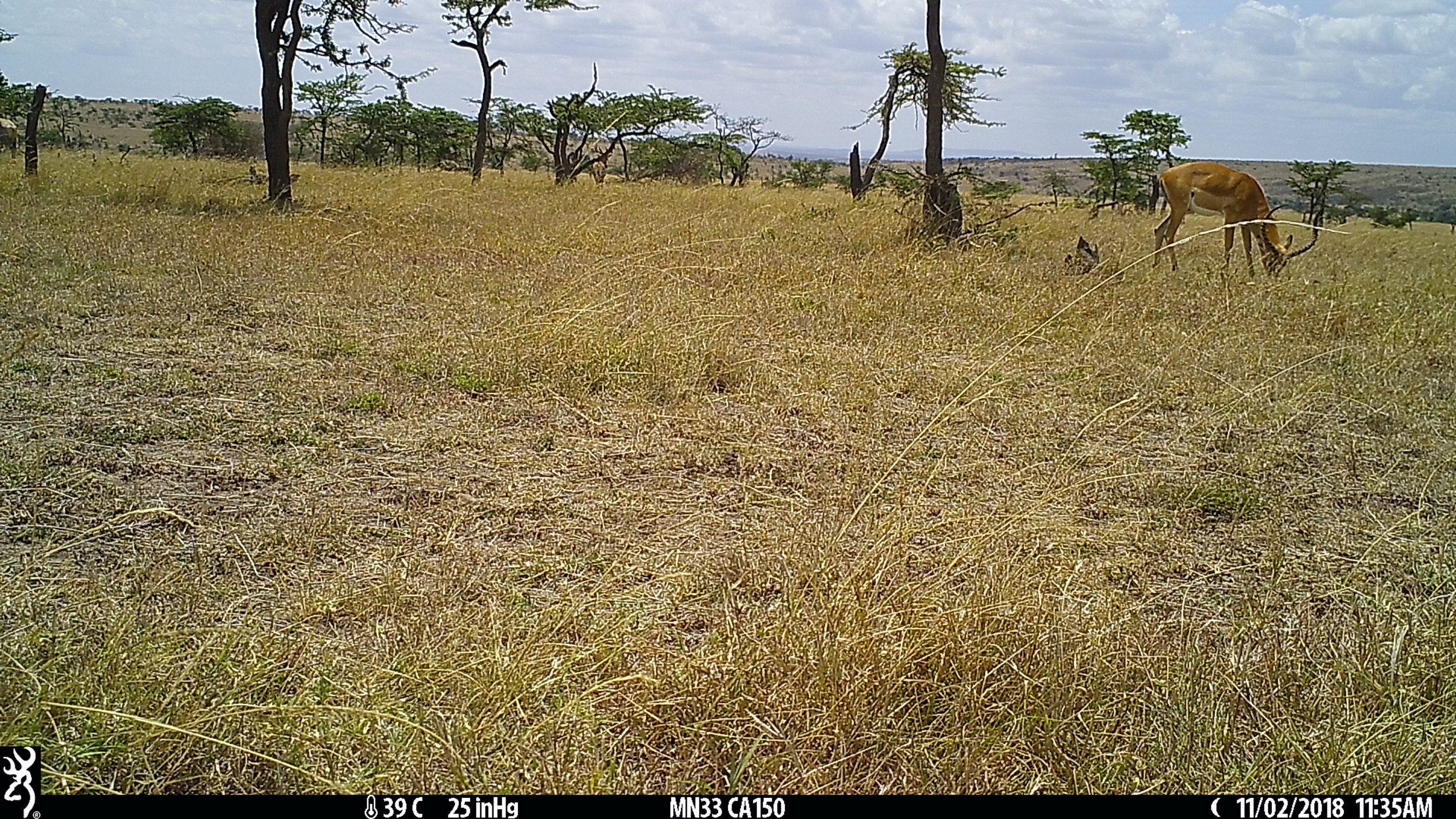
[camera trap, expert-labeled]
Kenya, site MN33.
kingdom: Animalia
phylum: Chordata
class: Mammalia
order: Artiodactyla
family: Bovidae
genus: Aepyceros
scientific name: Aepyceros melampus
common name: impala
Impala (Aepyceros melampus).